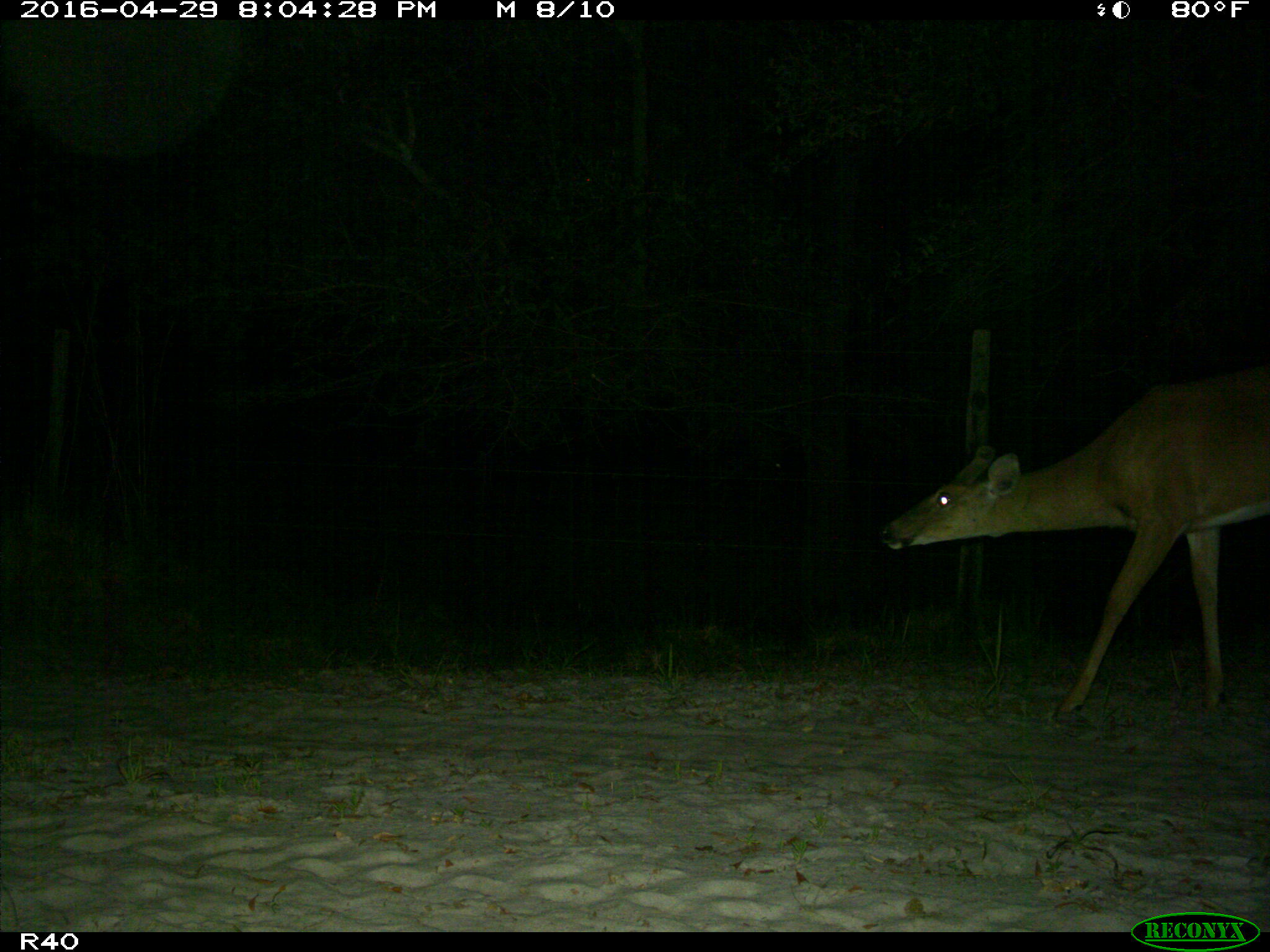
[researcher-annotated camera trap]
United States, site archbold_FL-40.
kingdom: Animalia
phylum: Chordata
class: Mammalia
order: Artiodactyla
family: Cervidae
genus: Odocoileus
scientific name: Odocoileus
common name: deer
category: unidentified deer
Unidentified deer (deer) (Odocoileus).